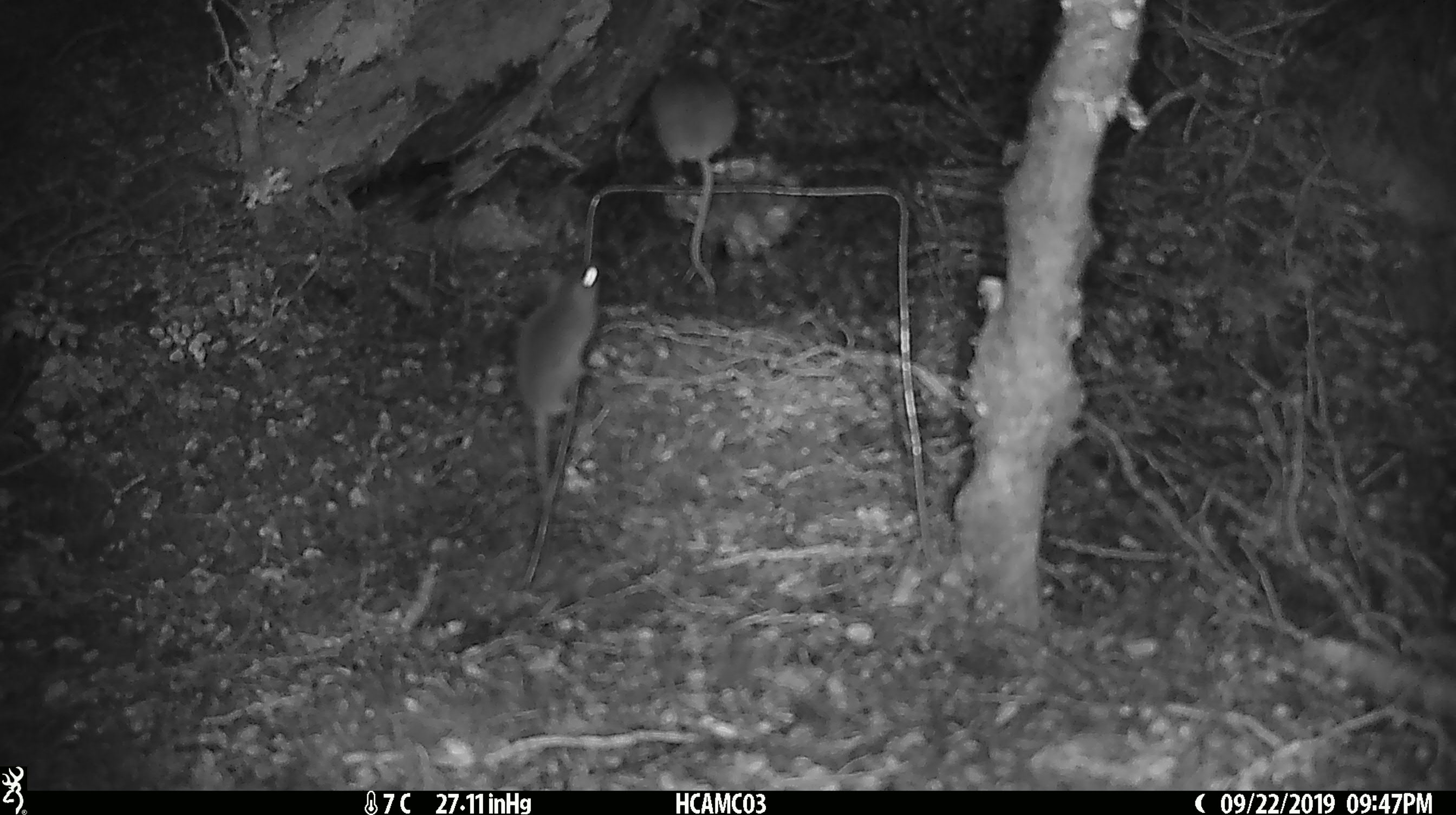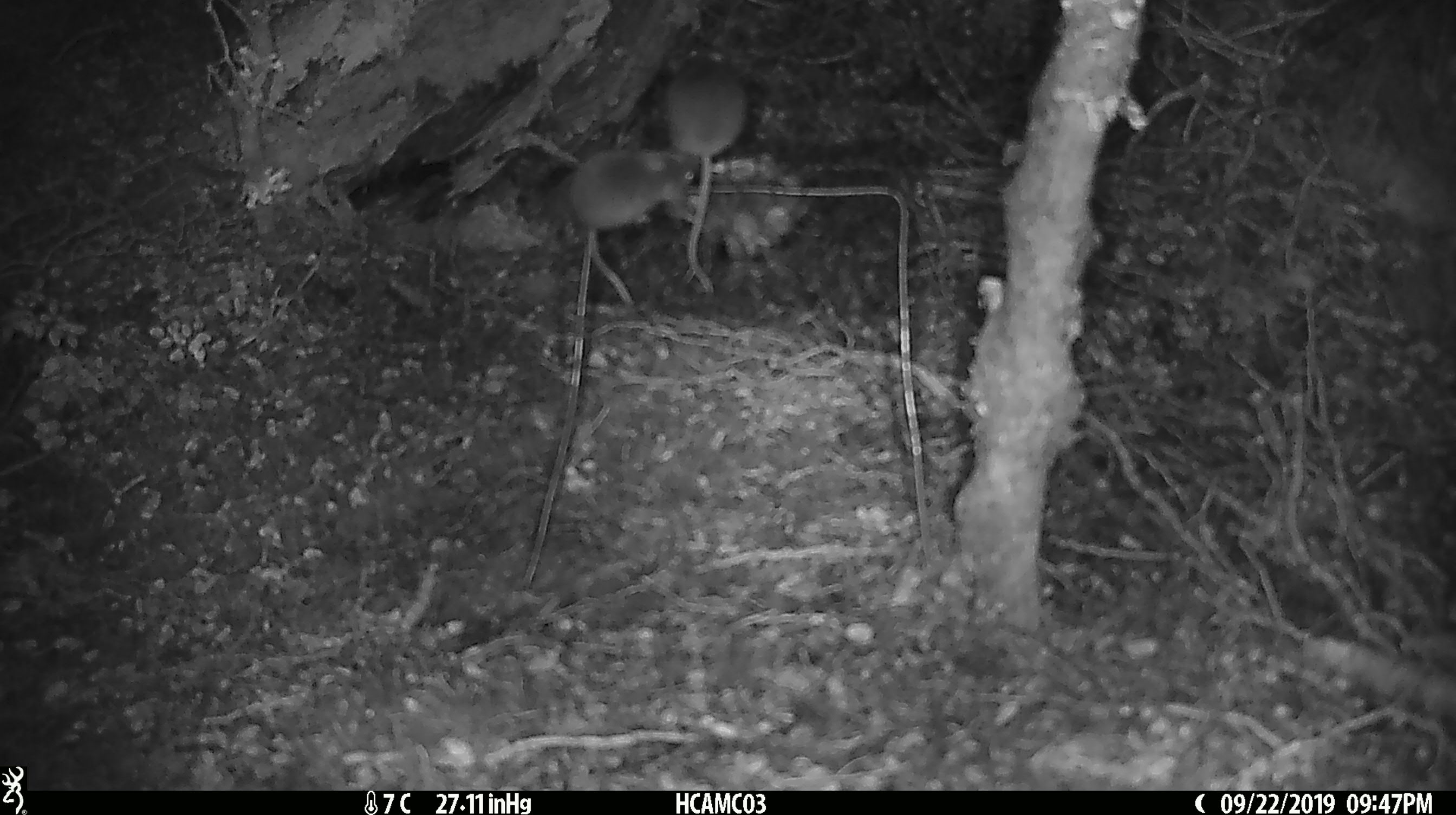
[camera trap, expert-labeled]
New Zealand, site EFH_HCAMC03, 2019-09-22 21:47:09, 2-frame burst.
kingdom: Animalia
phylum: Chordata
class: Mammalia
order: Rodentia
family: Muridae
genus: Mus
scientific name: Mus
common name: mouse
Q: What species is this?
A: Mouse (Mus).